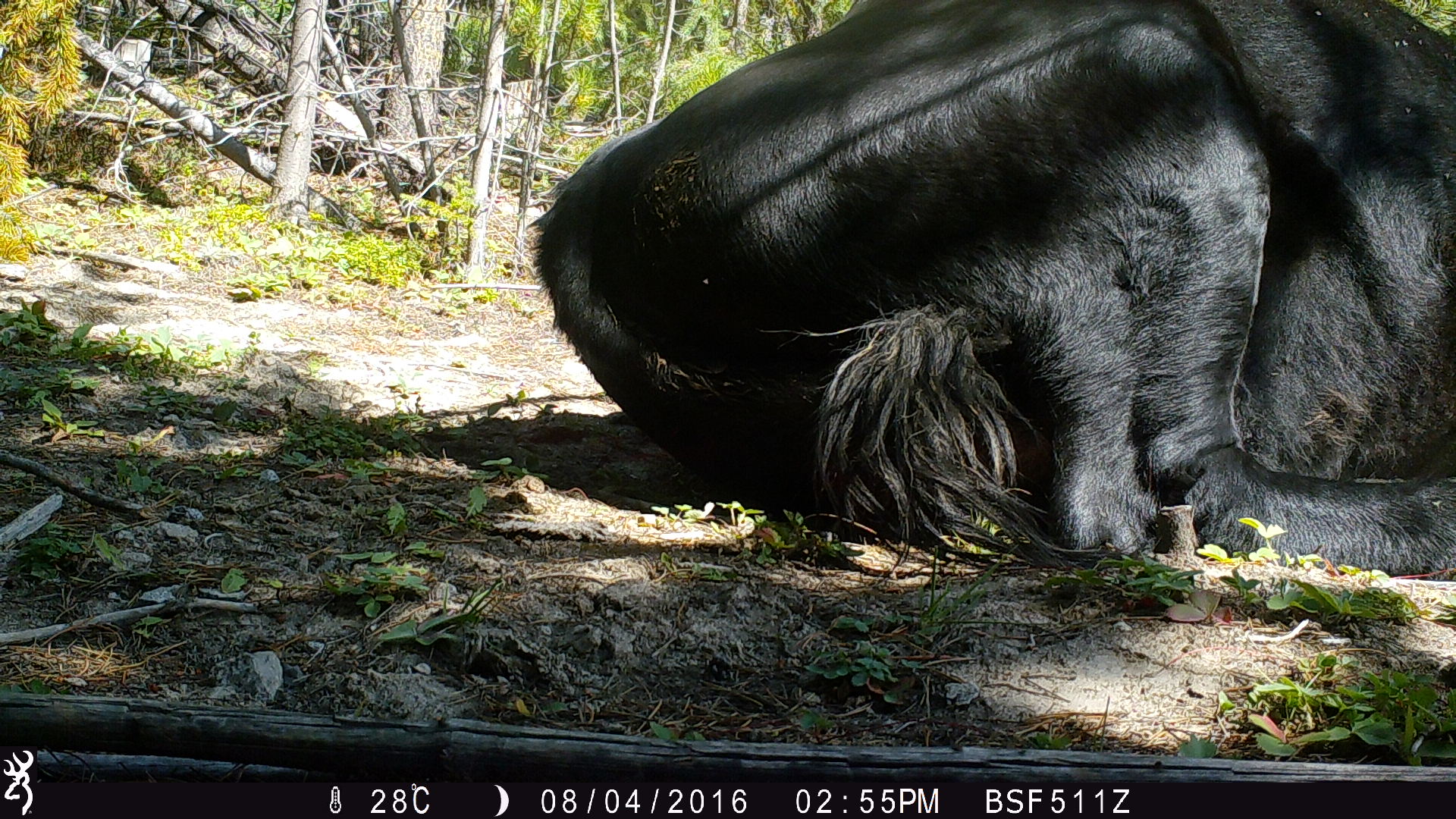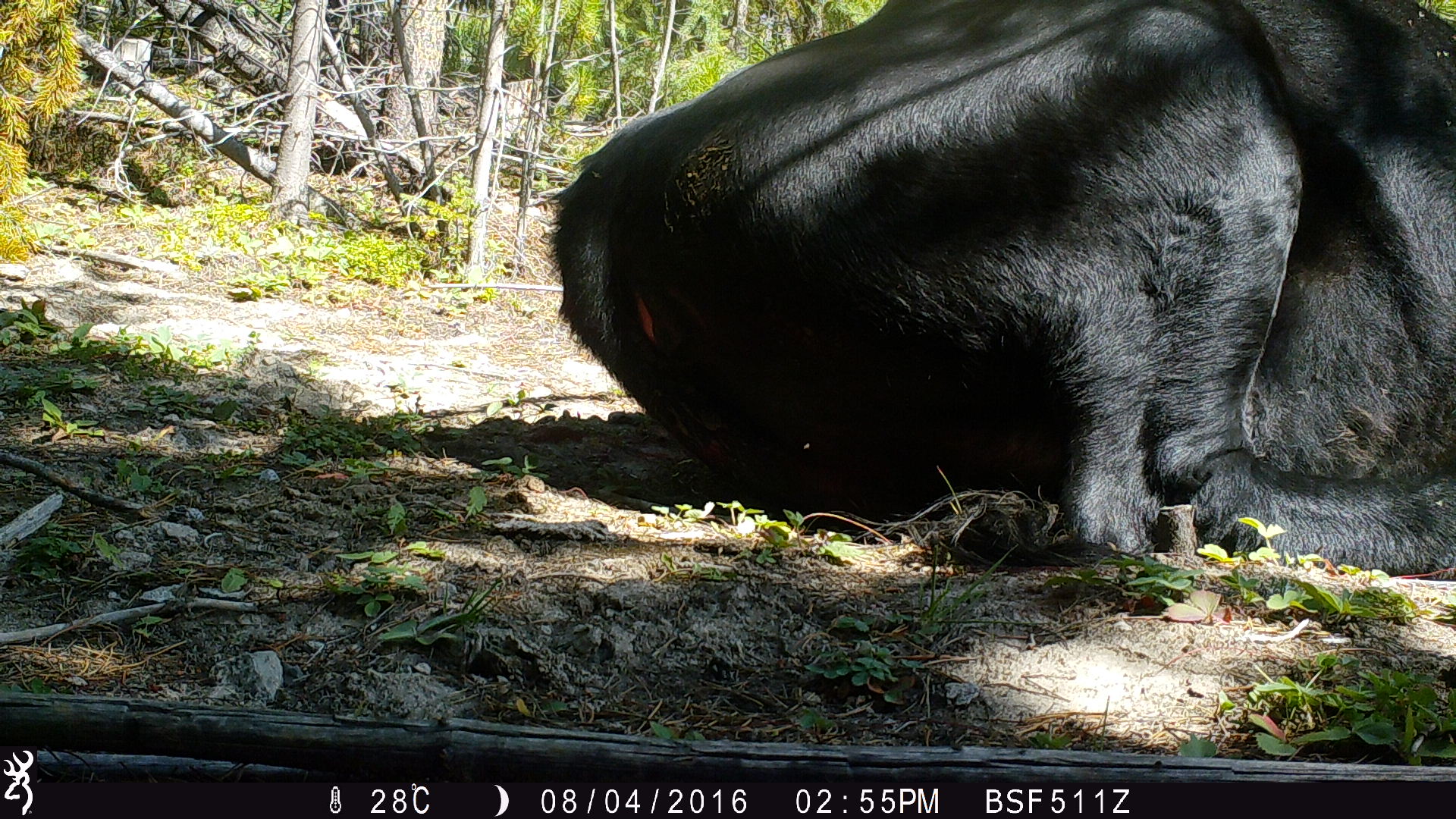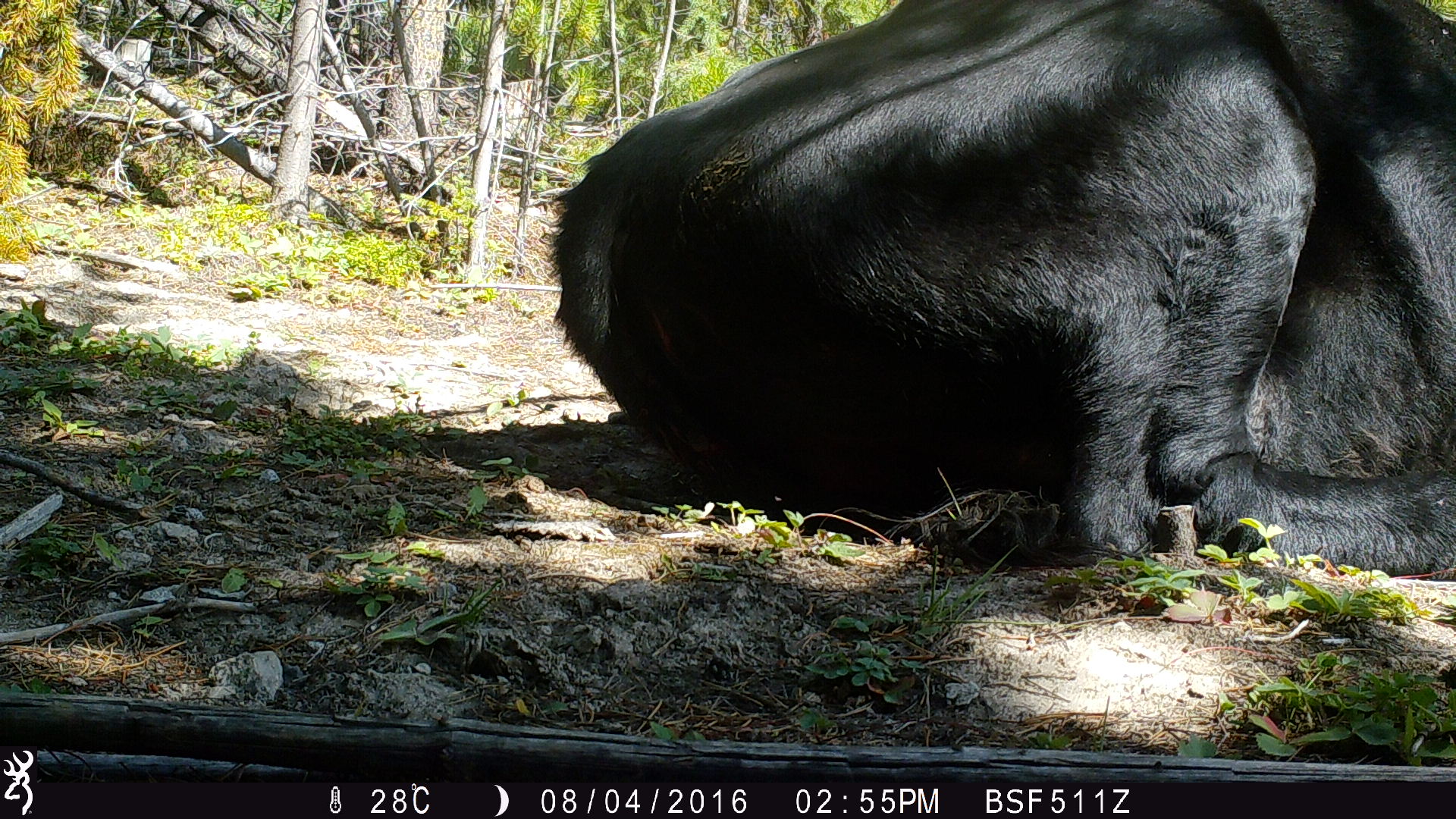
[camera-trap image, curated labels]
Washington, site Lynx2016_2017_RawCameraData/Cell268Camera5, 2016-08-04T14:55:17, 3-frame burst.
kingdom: Animalia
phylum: Chordata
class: Mammalia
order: Artiodactyla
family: Bovidae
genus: Bos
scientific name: Bos taurus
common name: domestic cattle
Domestic cattle (Bos taurus). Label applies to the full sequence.